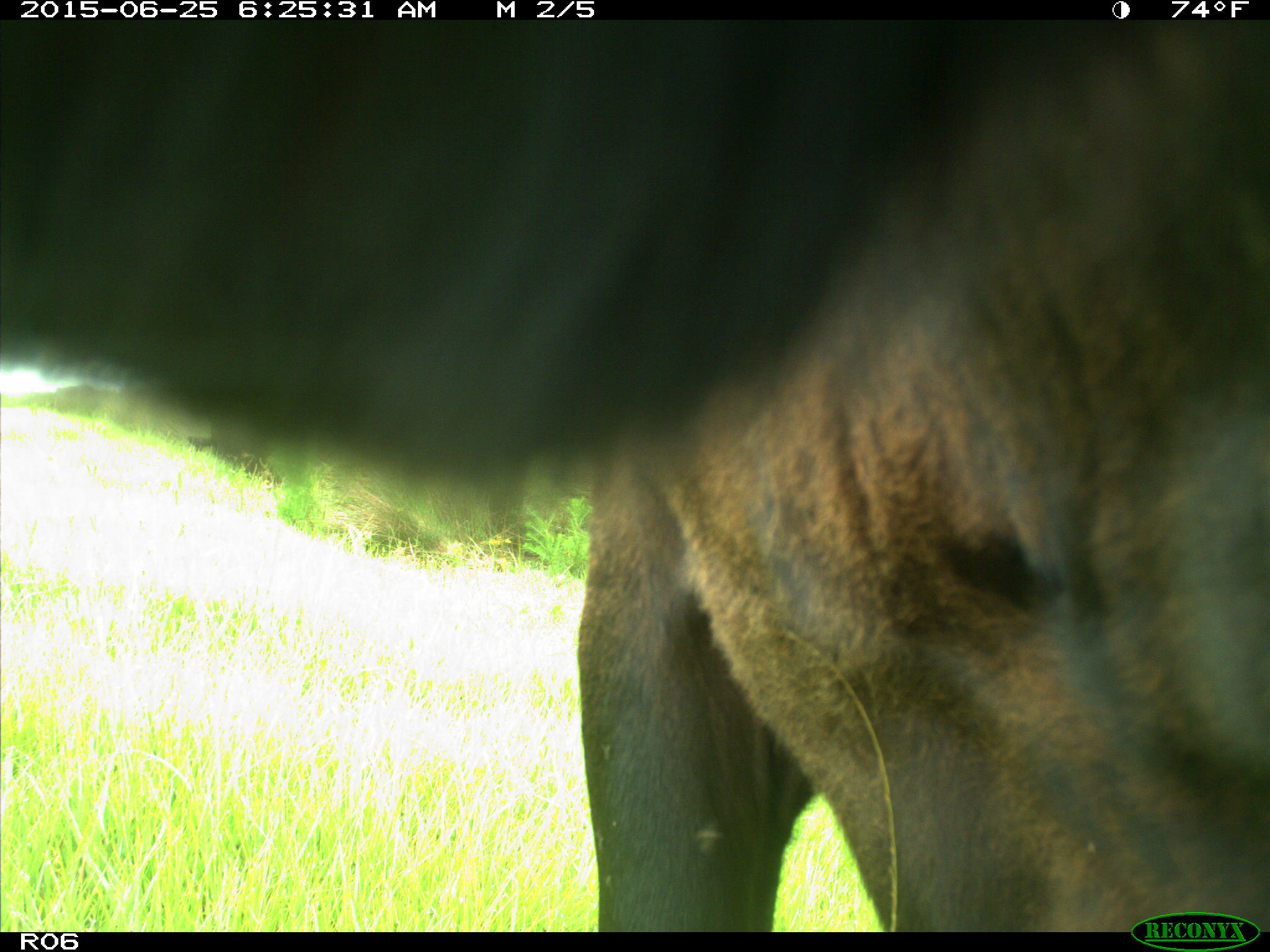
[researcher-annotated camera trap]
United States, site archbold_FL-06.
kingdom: Animalia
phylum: Chordata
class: Mammalia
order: Artiodactyla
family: Bovidae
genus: Bos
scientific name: Bos taurus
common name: domestic cow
Bos taurus (domestic cow).